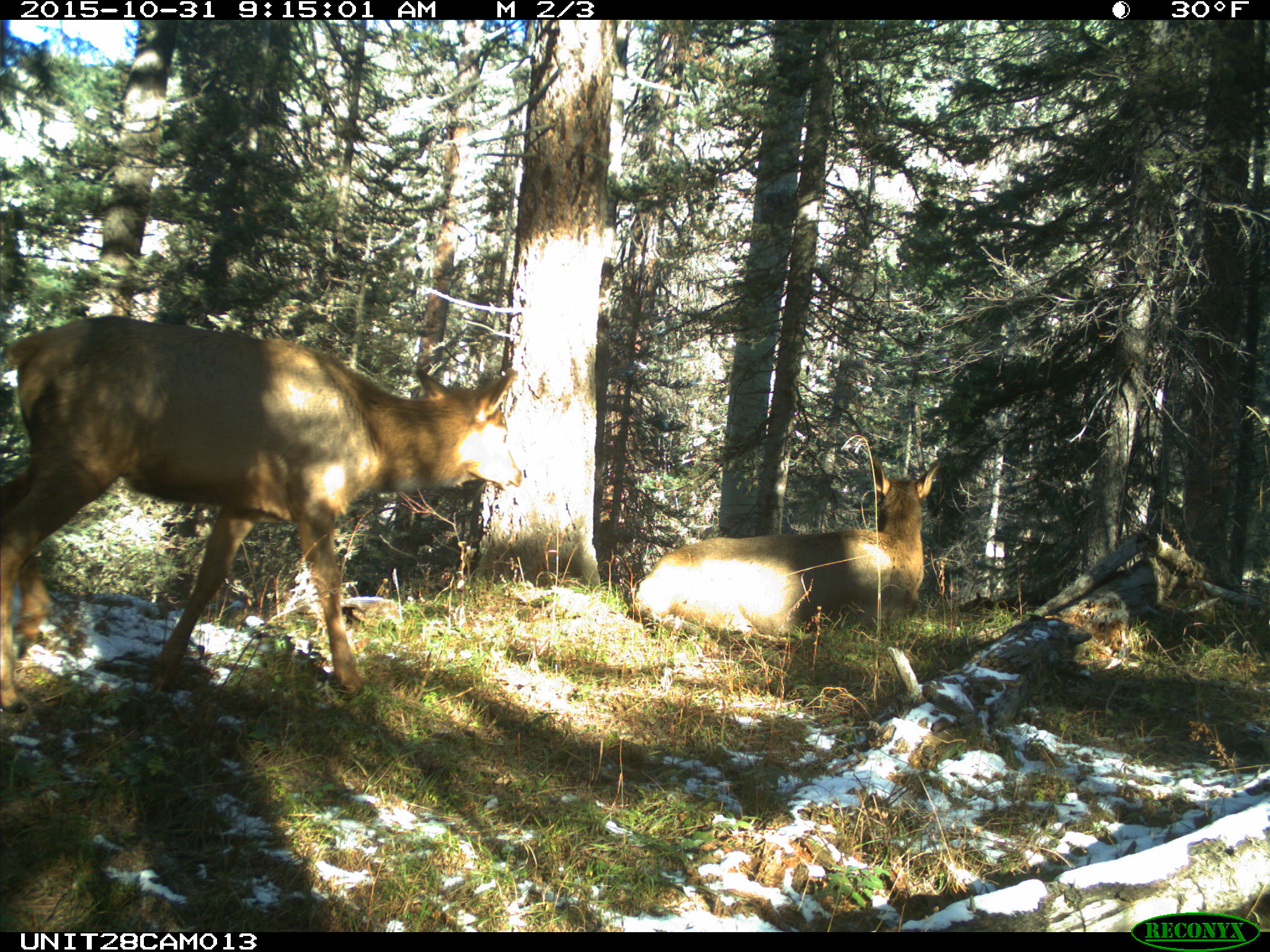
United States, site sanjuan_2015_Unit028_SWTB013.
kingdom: Animalia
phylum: Chordata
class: Mammalia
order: Artiodactyla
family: Cervidae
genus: Cervus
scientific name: Cervus elaphus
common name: red deer